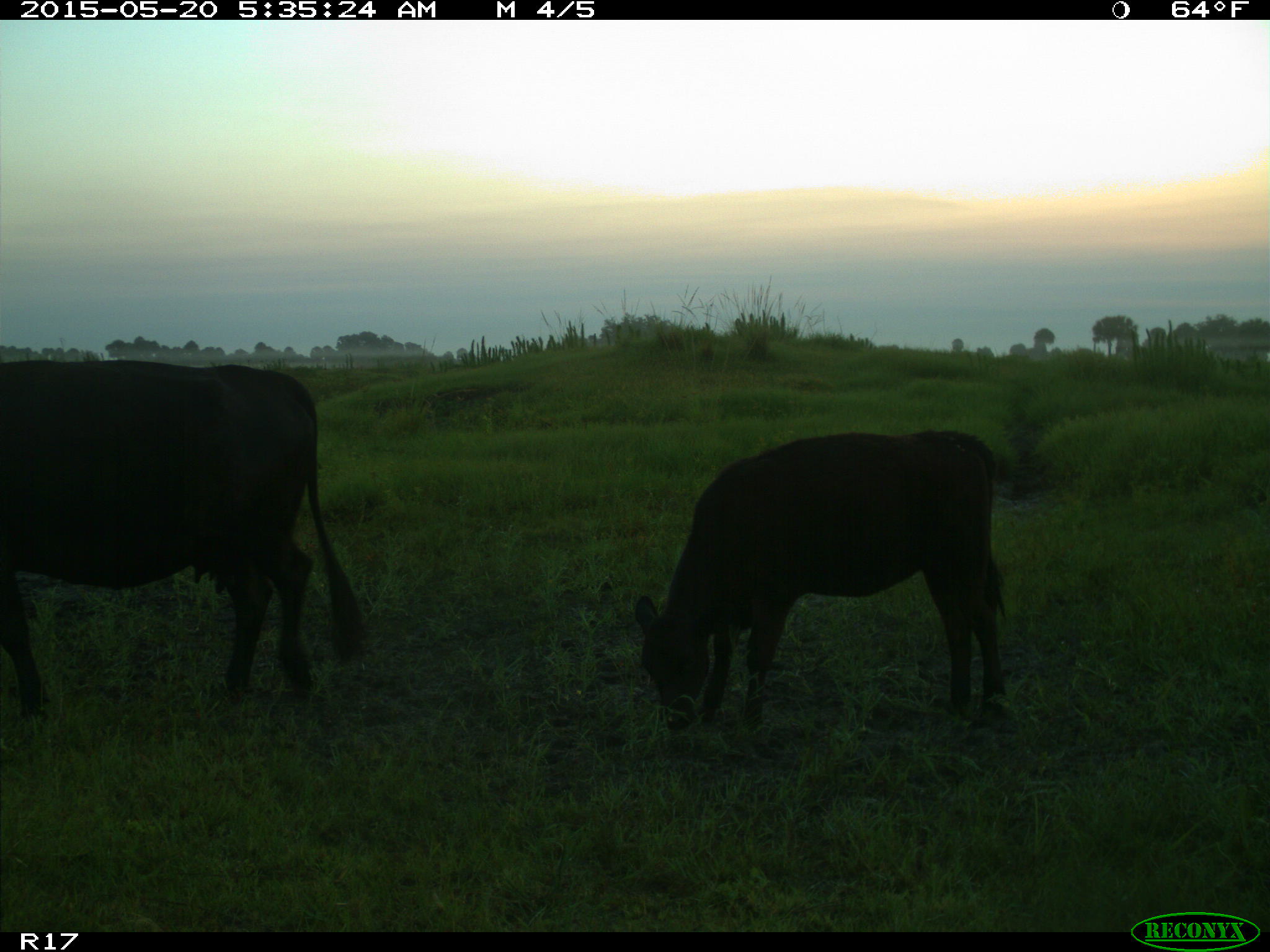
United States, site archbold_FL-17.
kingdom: Animalia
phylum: Chordata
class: Mammalia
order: Artiodactyla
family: Bovidae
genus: Bos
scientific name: Bos taurus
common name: domestic cow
Bos taurus (domestic cow).